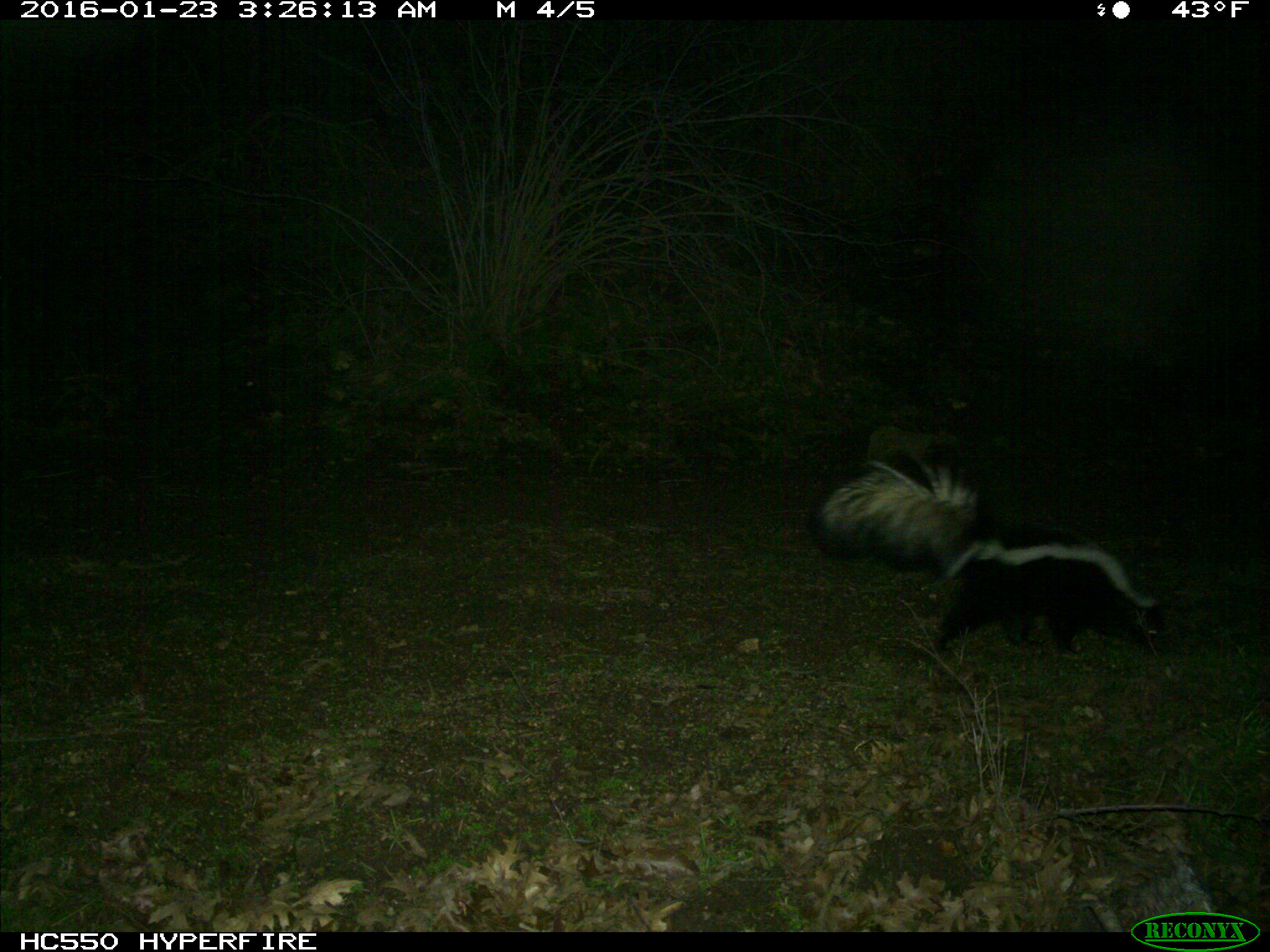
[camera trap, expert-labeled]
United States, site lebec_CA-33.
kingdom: Animalia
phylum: Chordata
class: Mammalia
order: Carnivora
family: Mephitidae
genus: Mephitis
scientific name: Mephitis mephitis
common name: striped skunk